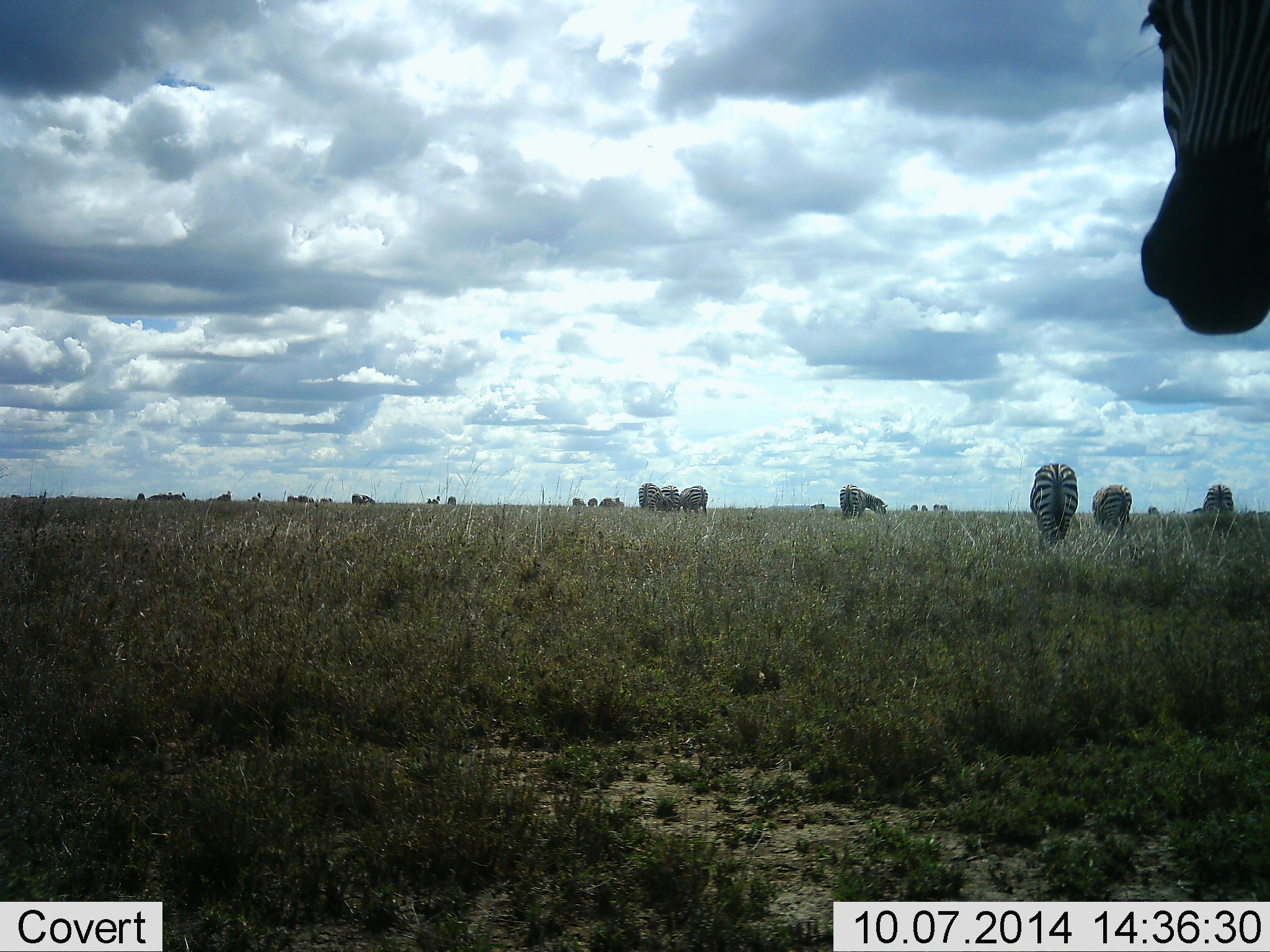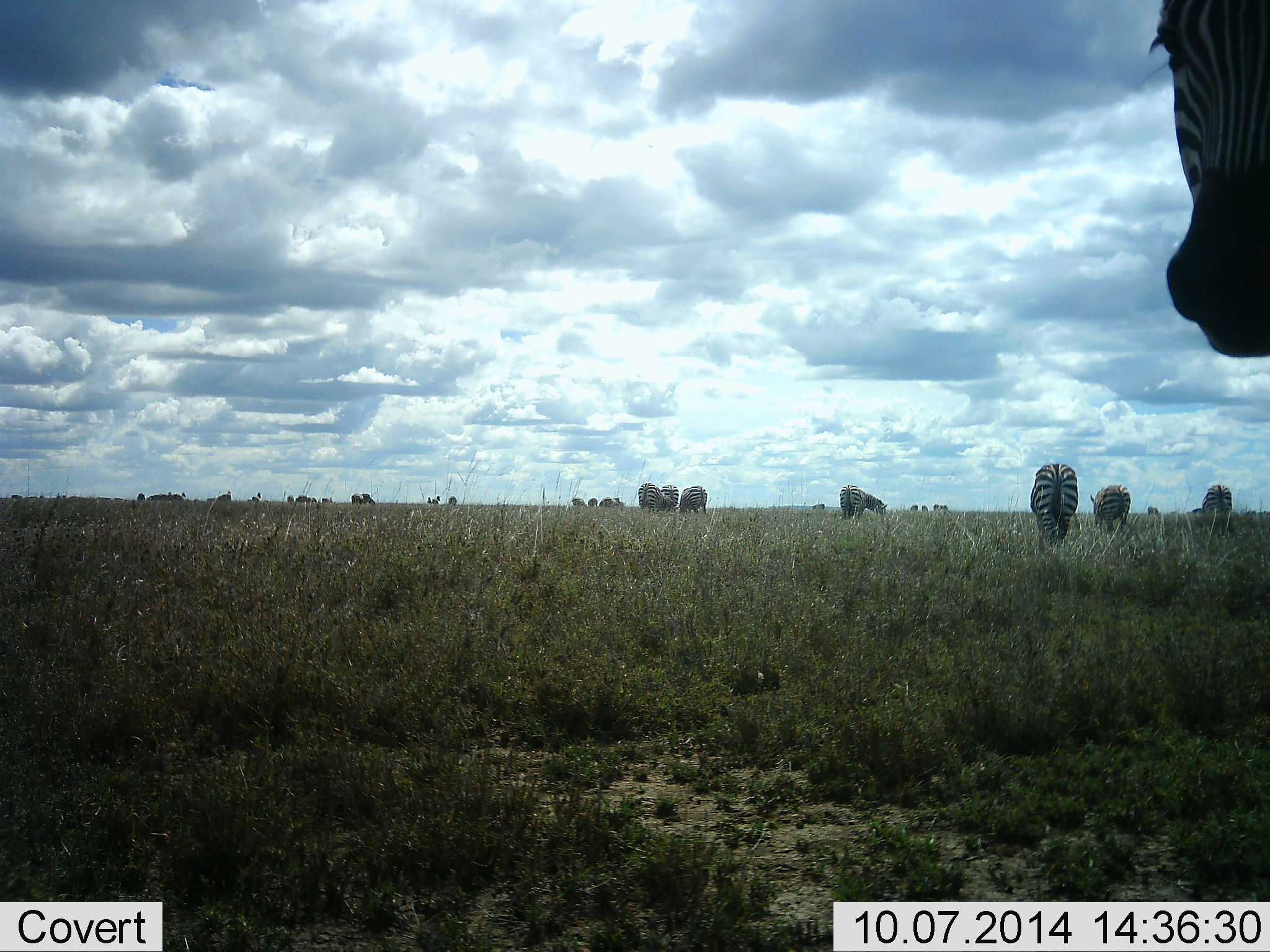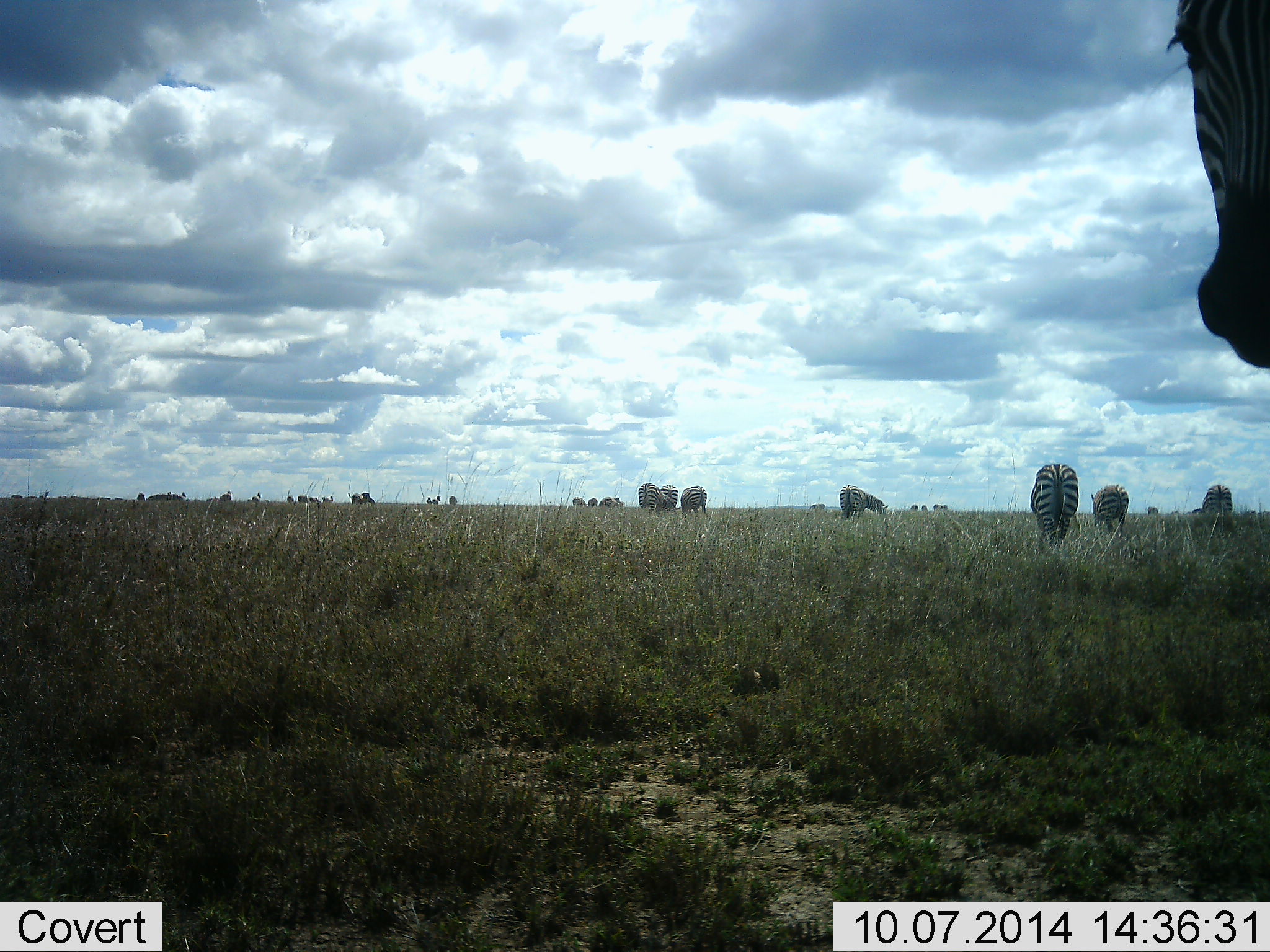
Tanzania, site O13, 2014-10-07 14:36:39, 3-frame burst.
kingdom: Animalia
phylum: Chordata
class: Mammalia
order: Perissodactyla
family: Equidae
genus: Equus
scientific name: Equus quagga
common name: plains zebra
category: zebra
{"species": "zebra (plains zebra) (Equus quagga)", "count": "11-50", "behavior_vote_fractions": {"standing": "90%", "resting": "10%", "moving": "20%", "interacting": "0%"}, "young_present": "0%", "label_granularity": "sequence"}